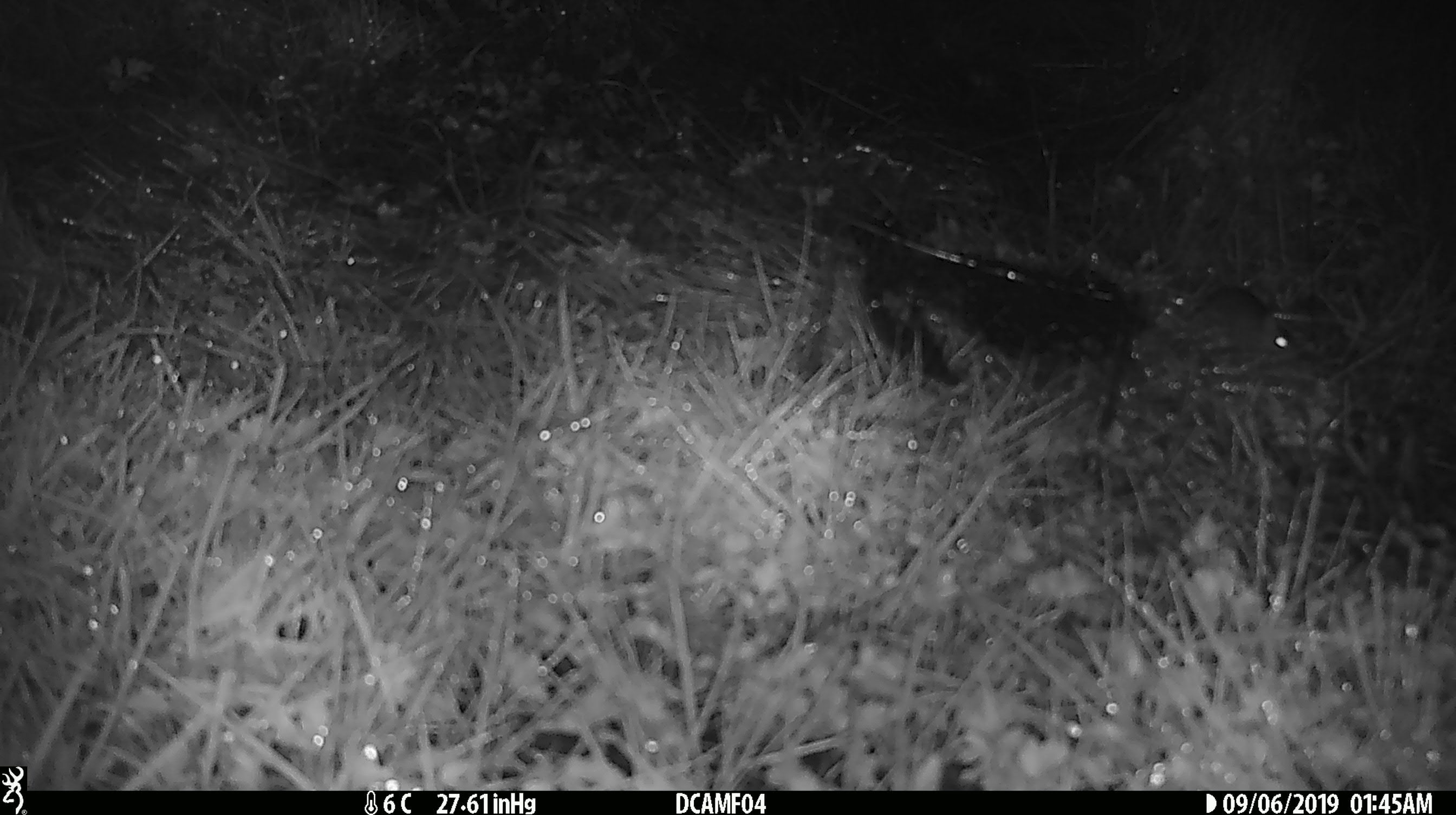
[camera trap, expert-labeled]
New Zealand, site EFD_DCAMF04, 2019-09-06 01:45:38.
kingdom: Animalia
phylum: Chordata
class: Mammalia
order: Rodentia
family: Muridae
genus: Mus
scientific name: Mus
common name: mouse